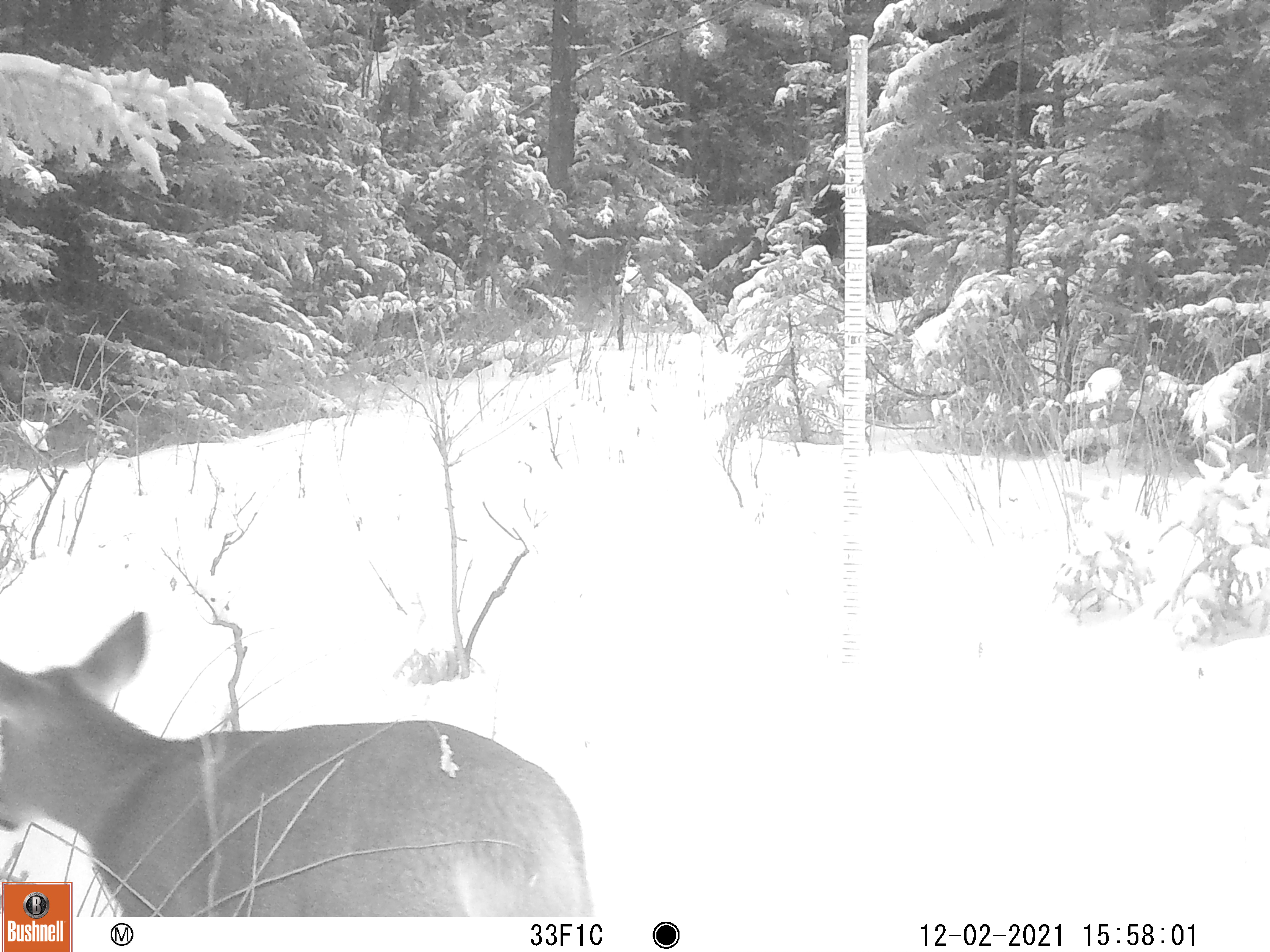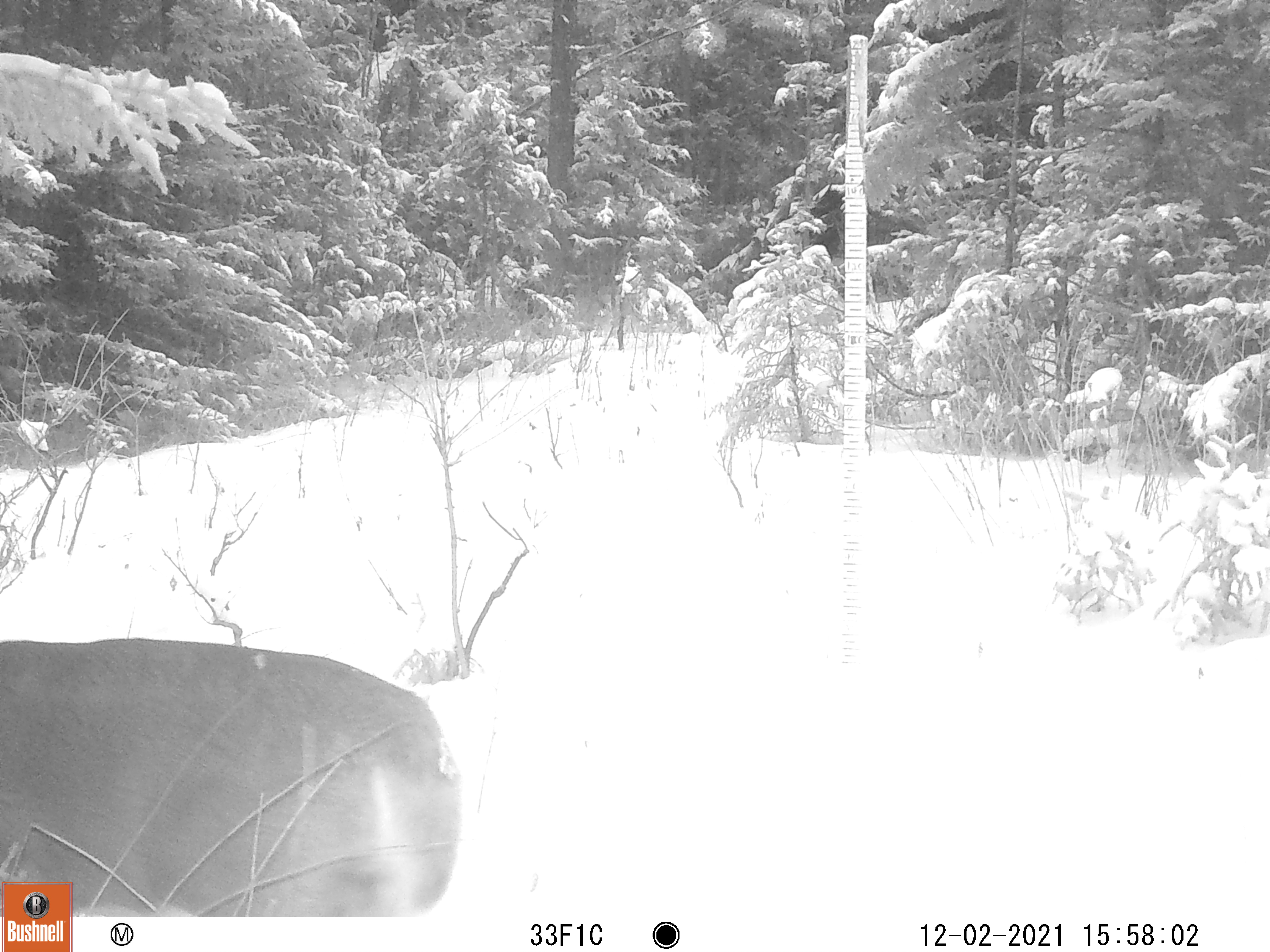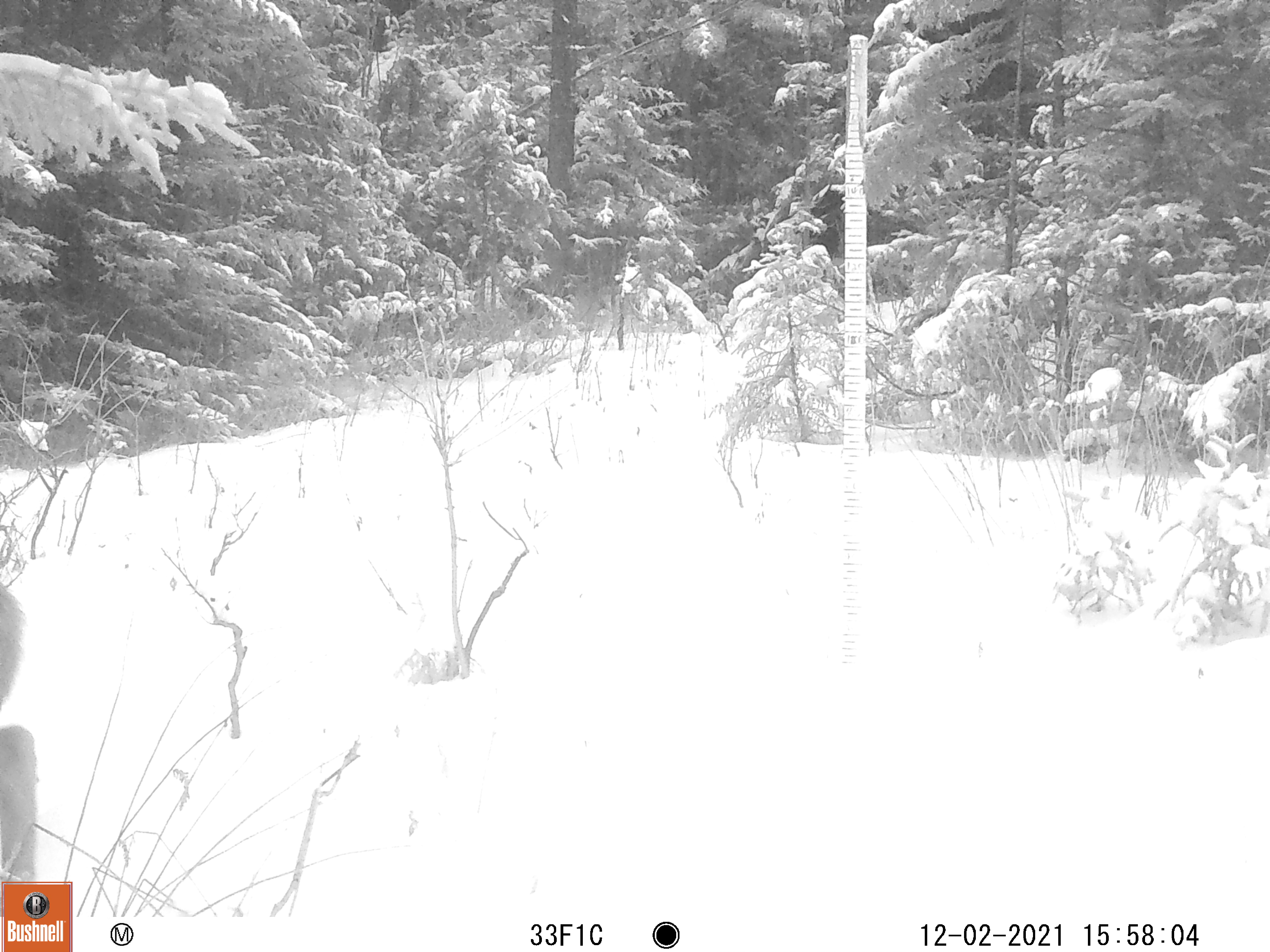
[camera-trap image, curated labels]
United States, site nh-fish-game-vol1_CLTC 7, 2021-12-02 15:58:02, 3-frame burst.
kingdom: Animalia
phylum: Chordata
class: Mammalia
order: Artiodactyla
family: Cervidae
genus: Odocoileus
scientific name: Odocoileus virginianus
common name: white-tailed deer